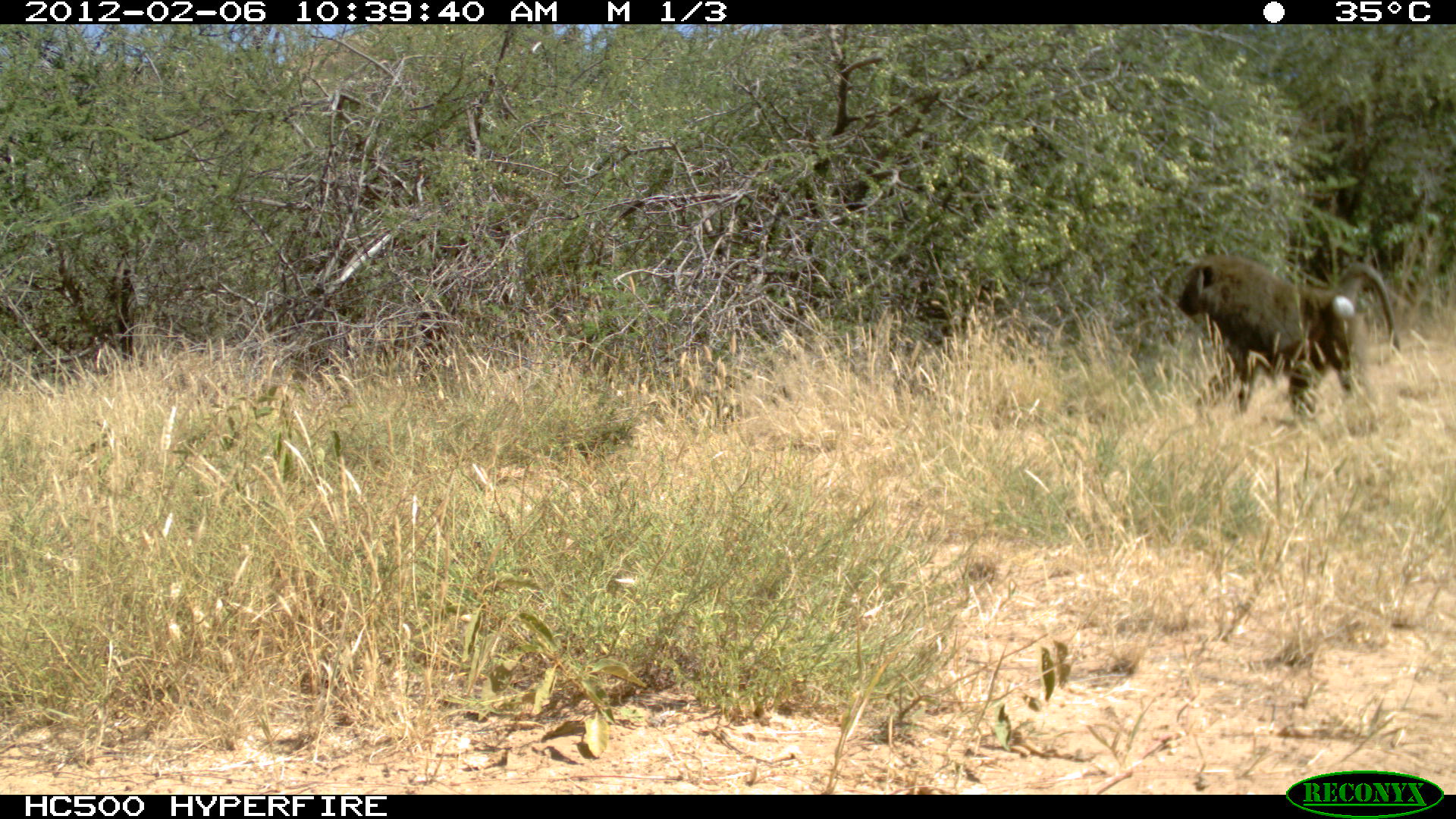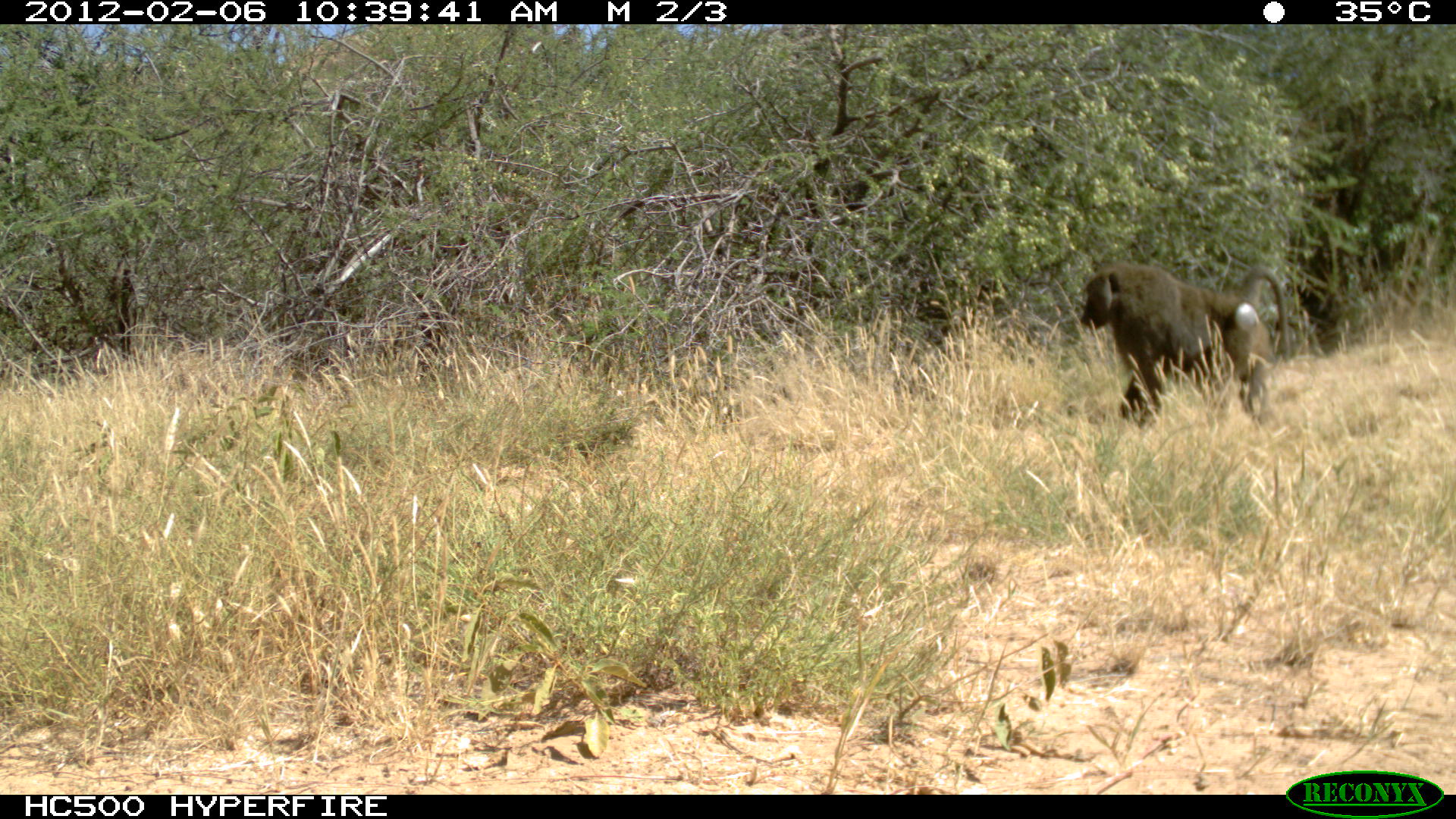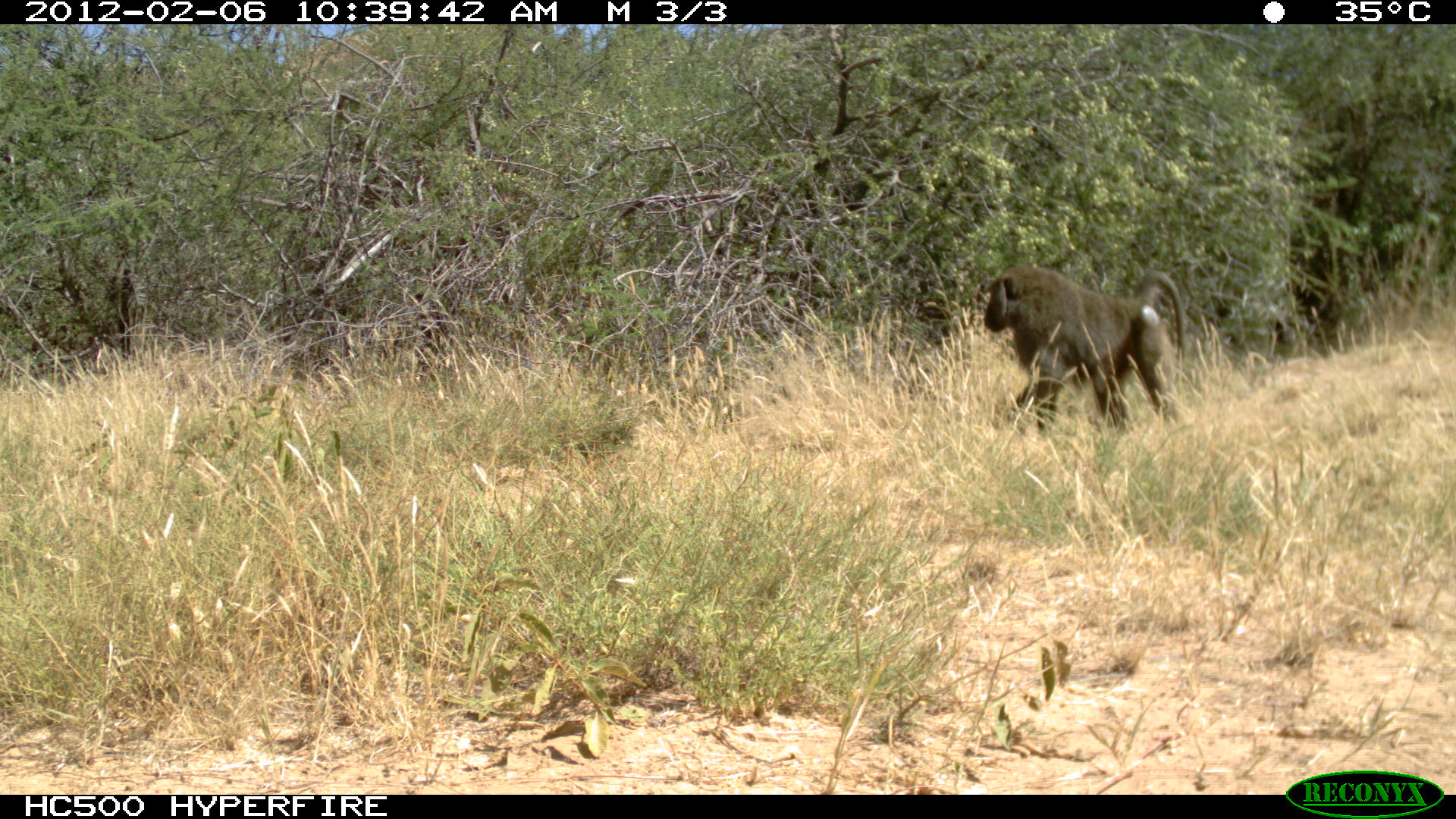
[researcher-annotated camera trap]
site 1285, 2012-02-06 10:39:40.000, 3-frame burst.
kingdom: Animalia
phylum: Chordata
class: Mammalia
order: Primates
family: Cercopithecidae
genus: Papio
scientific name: Papio anubis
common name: olive baboon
Papio anubis (olive baboon), count 1.